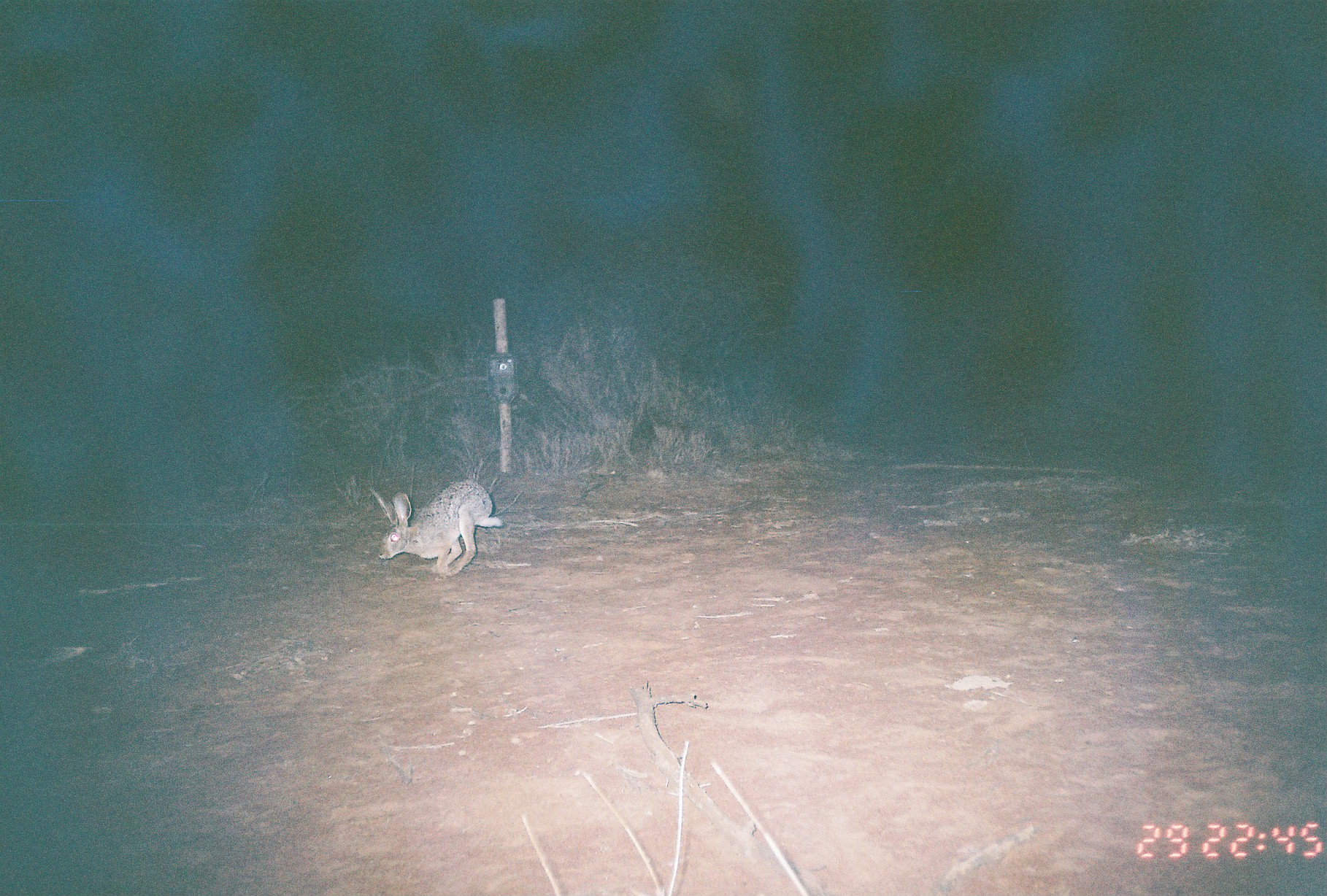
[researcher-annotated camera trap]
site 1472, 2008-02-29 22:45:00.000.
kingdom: Animalia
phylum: Chordata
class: Mammalia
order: Lagomorpha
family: Leporidae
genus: Lepus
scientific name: Lepus saxatilis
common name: scrub hare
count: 1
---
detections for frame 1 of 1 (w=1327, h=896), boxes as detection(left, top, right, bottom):
lepus saxatilis: detection(367, 478, 503, 576)